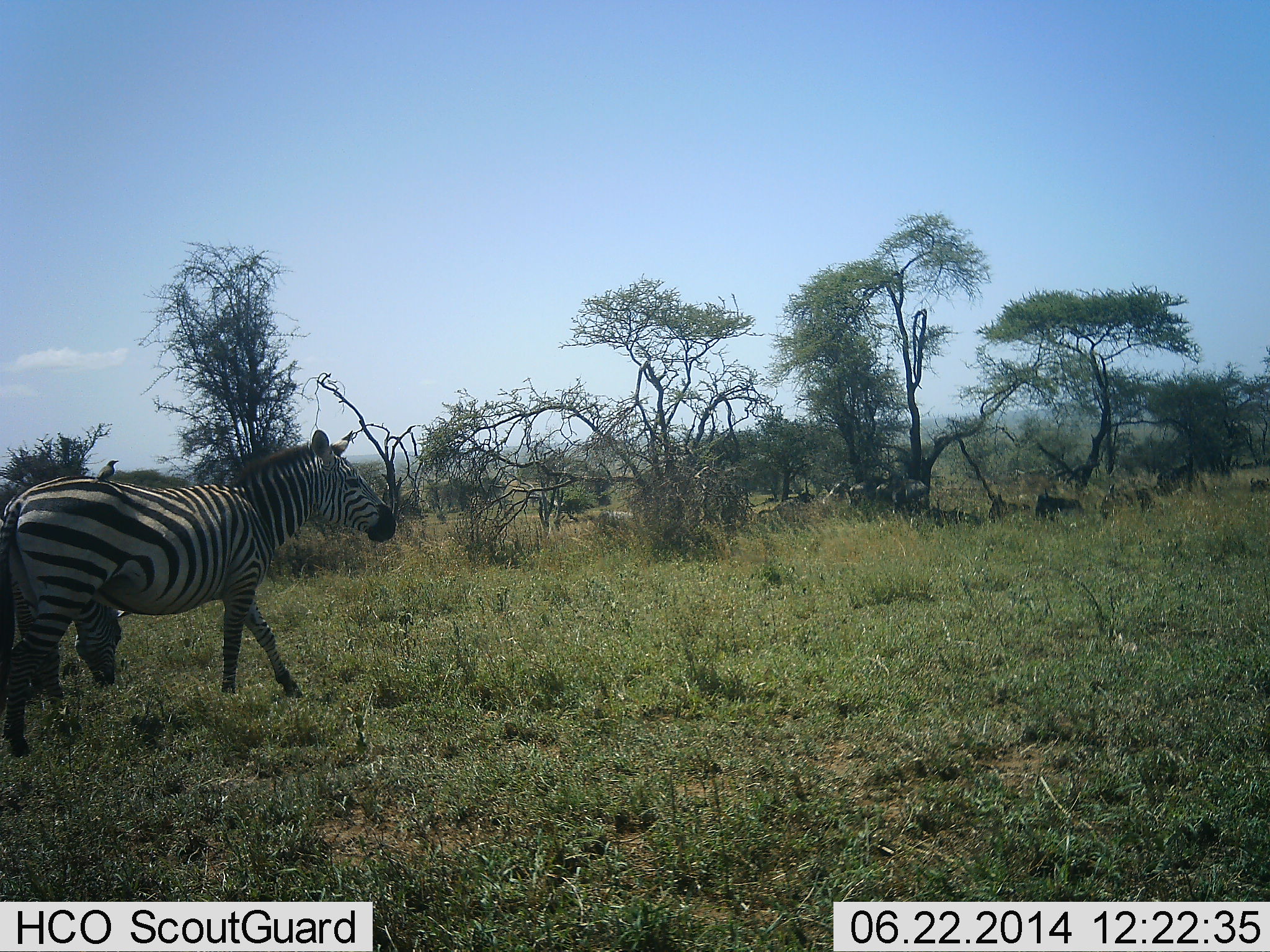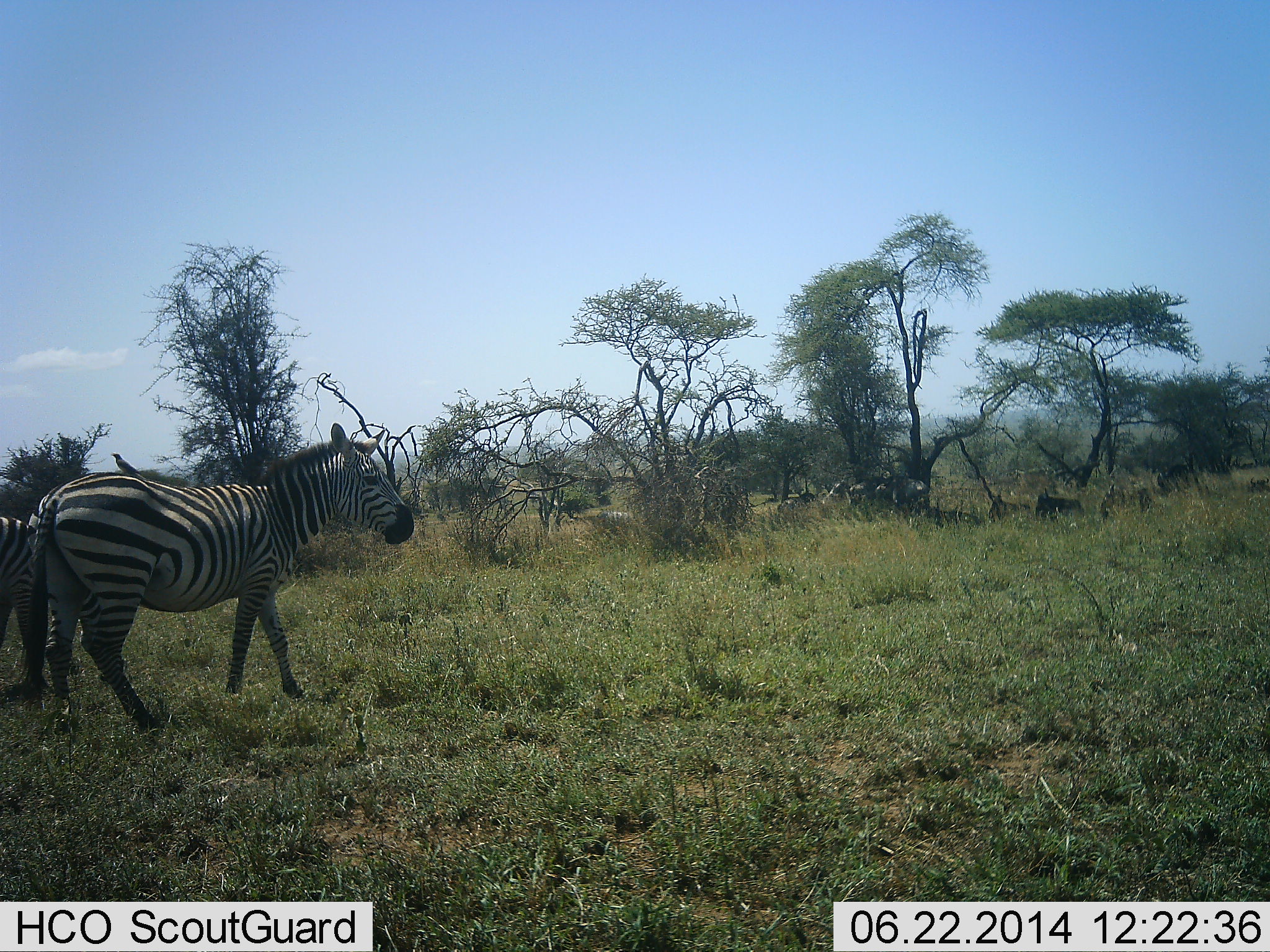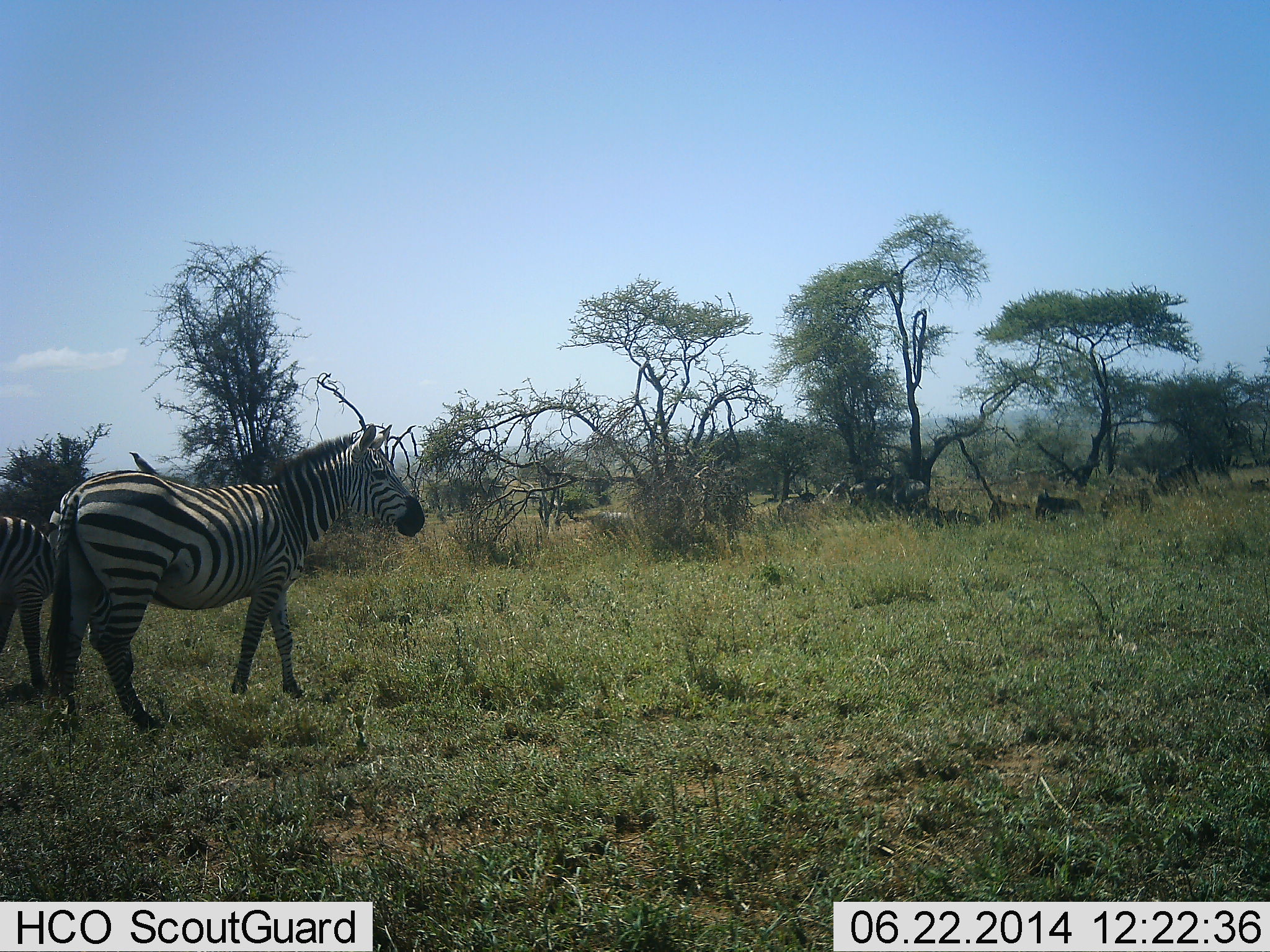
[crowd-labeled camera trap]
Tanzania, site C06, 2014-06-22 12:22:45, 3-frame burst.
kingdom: Animalia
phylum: Chordata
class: Mammalia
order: Perissodactyla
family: Equidae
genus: Equus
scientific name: Equus quagga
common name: plains zebra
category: zebra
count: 2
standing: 56%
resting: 0%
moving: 50%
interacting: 6%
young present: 0%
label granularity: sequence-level